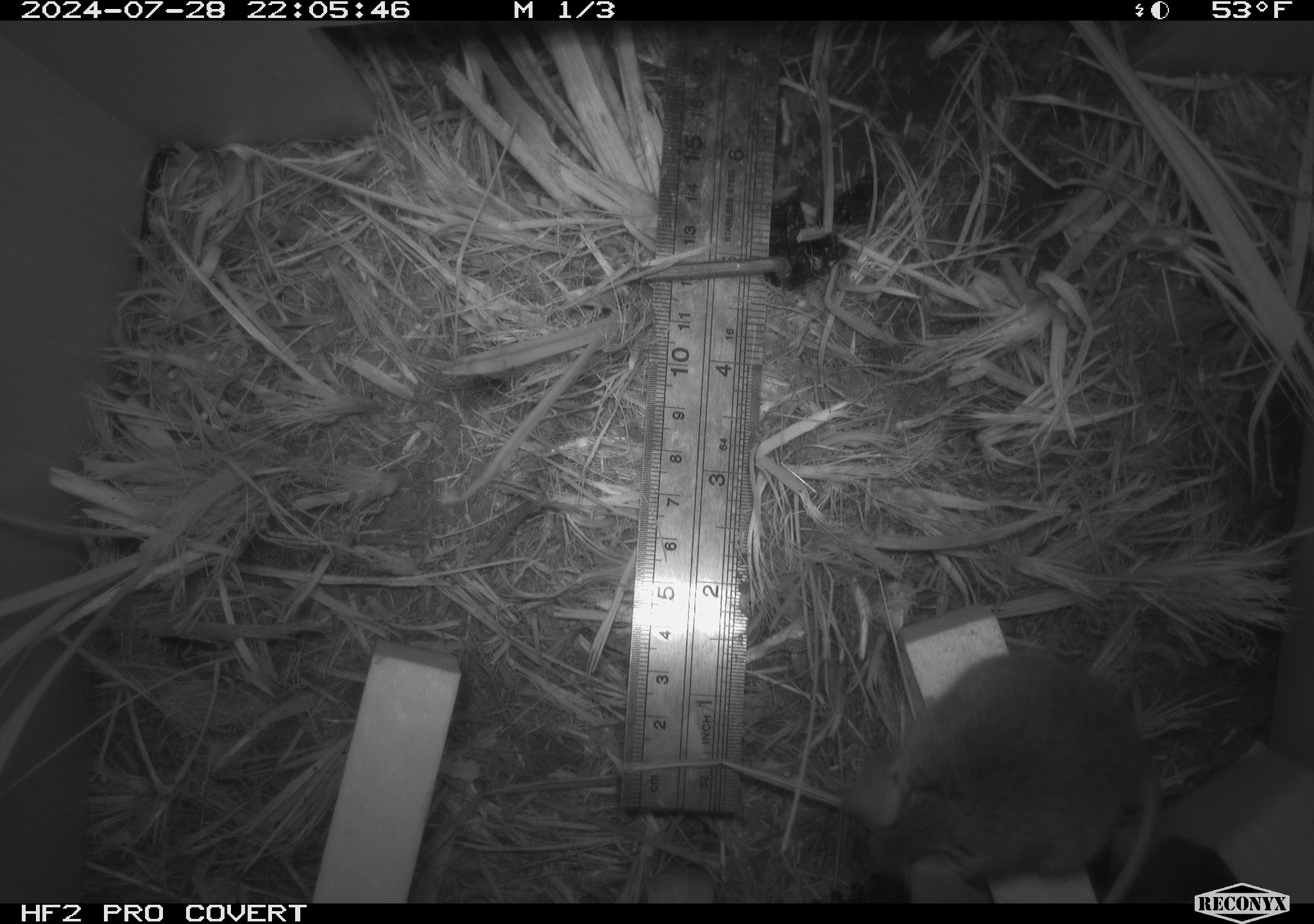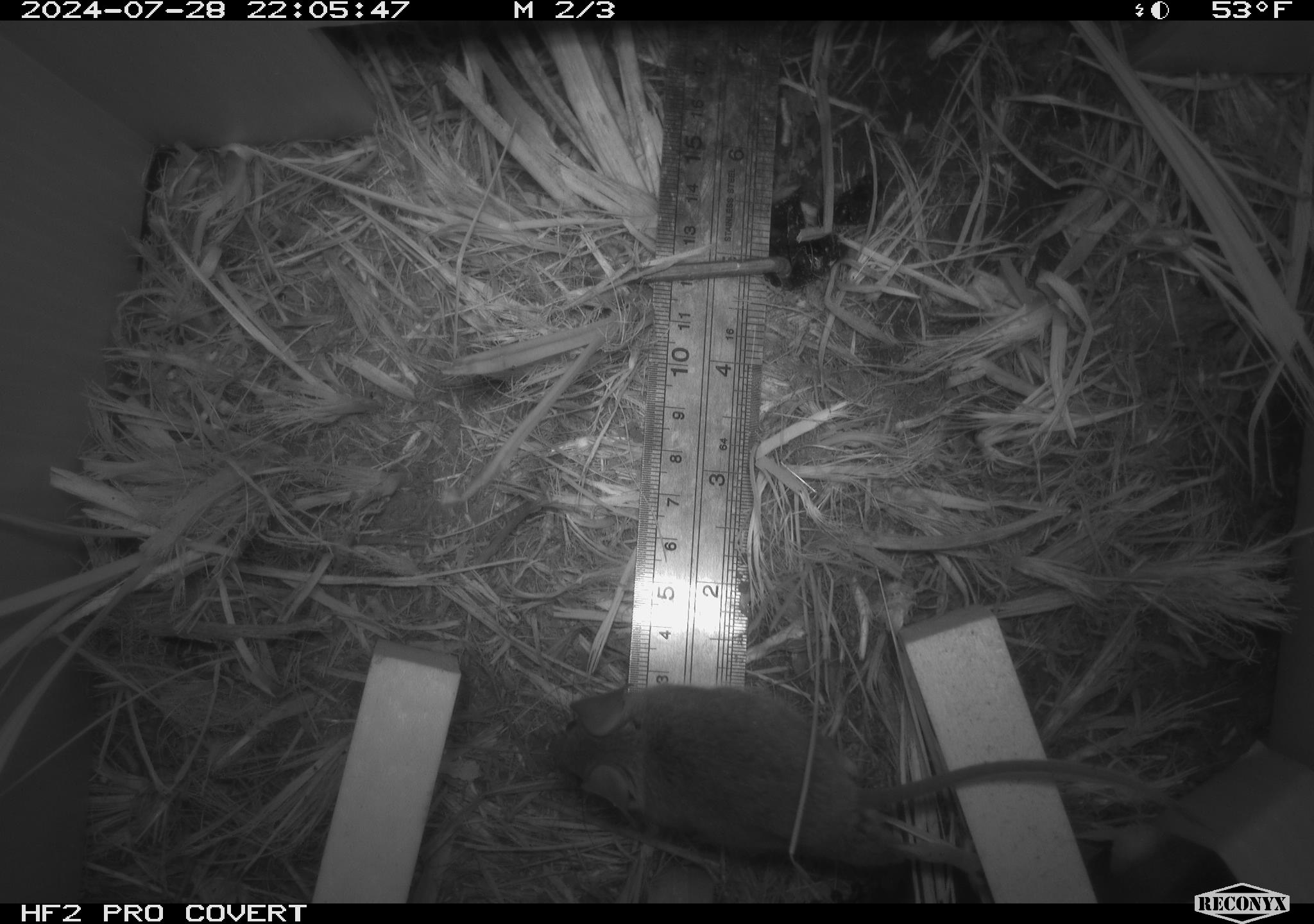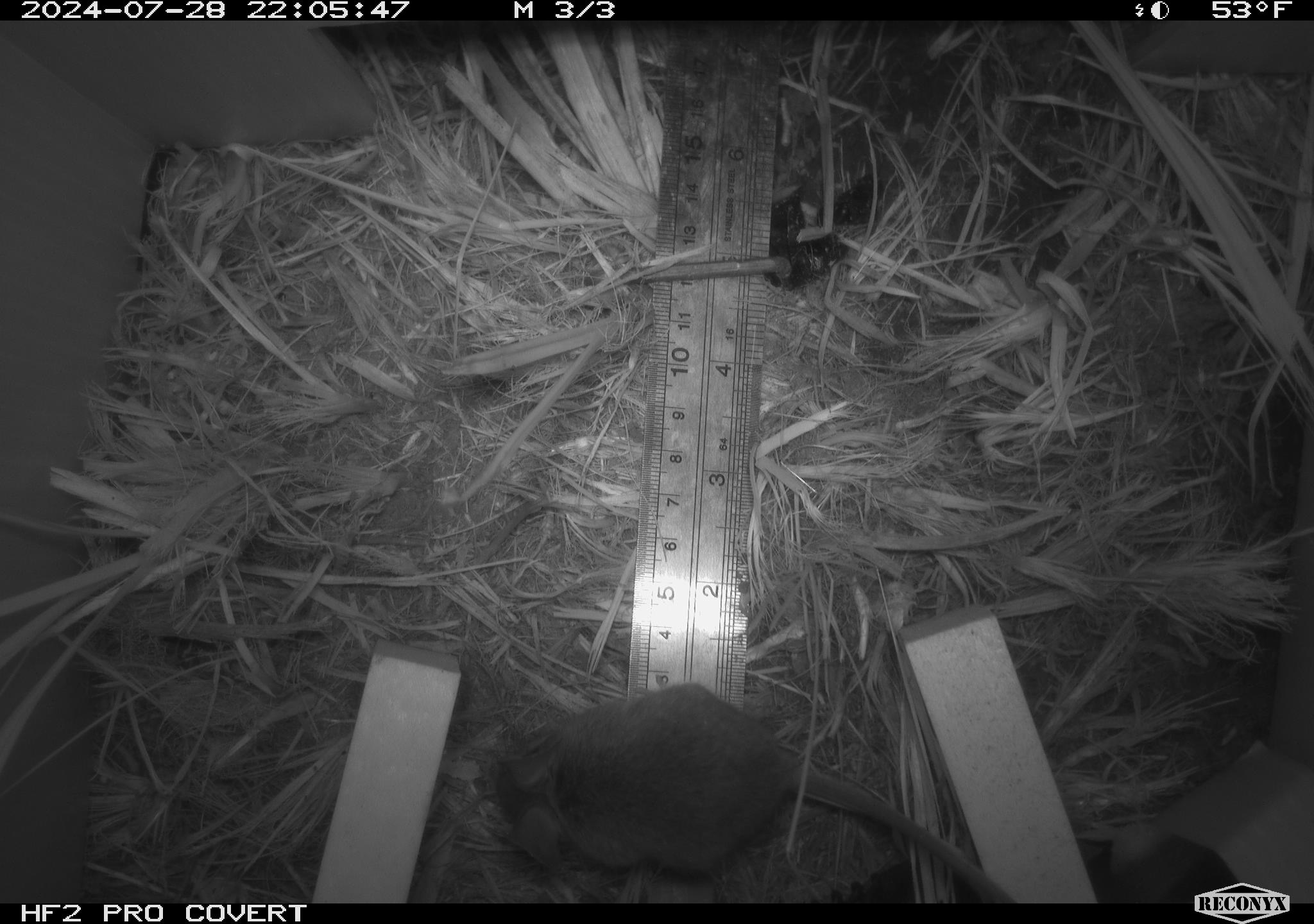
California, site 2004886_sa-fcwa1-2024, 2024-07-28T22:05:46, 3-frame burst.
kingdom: Animalia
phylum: Chordata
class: Mammalia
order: Rodentia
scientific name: Rodentia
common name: mouse species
Mouse species (Rodentia).